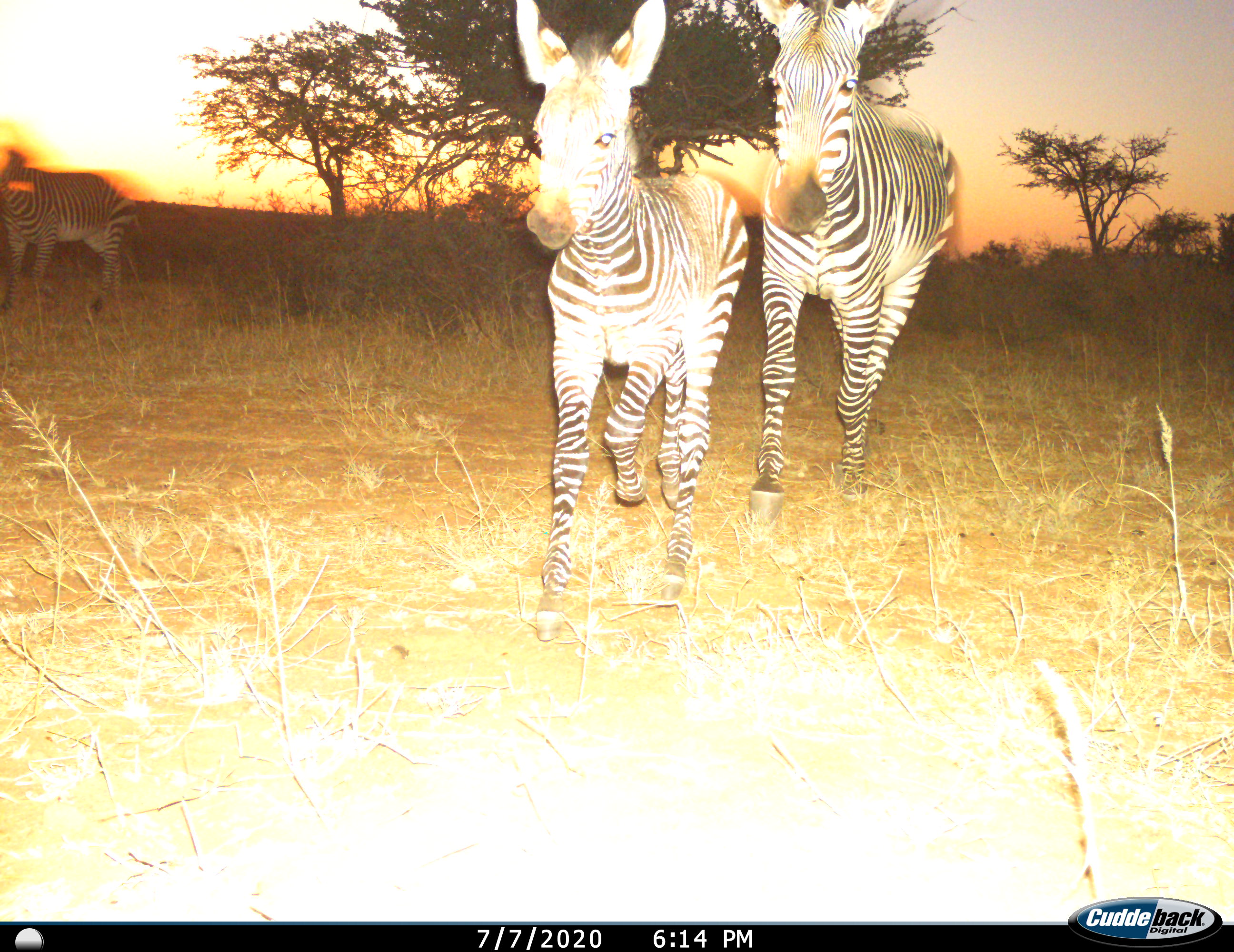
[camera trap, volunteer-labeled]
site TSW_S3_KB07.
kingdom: Animalia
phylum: Chordata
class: Mammalia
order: Perissodactyla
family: Equidae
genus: Equus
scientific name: Equus zebra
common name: mountain zebra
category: zebramountain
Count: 3.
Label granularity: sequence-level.